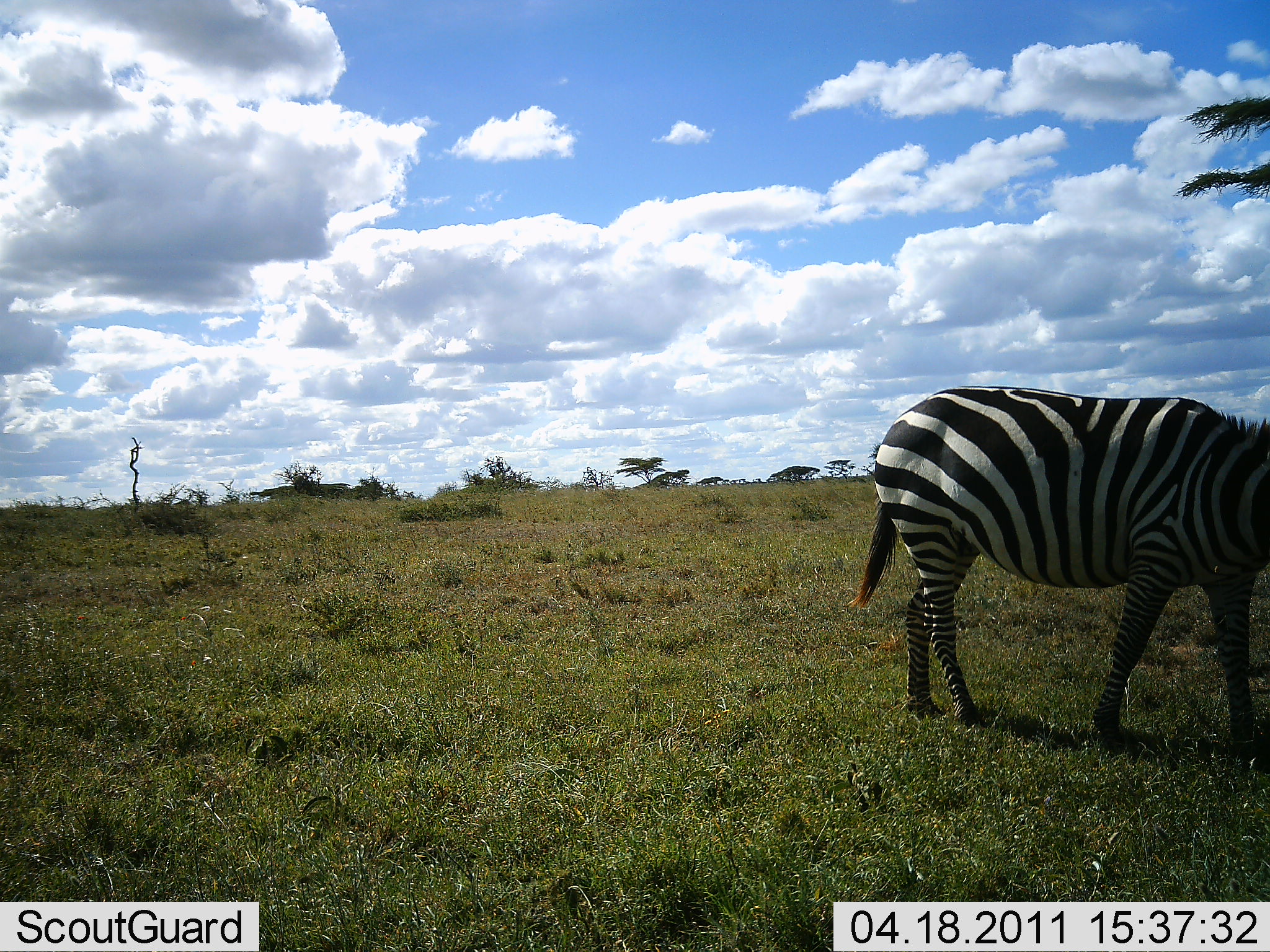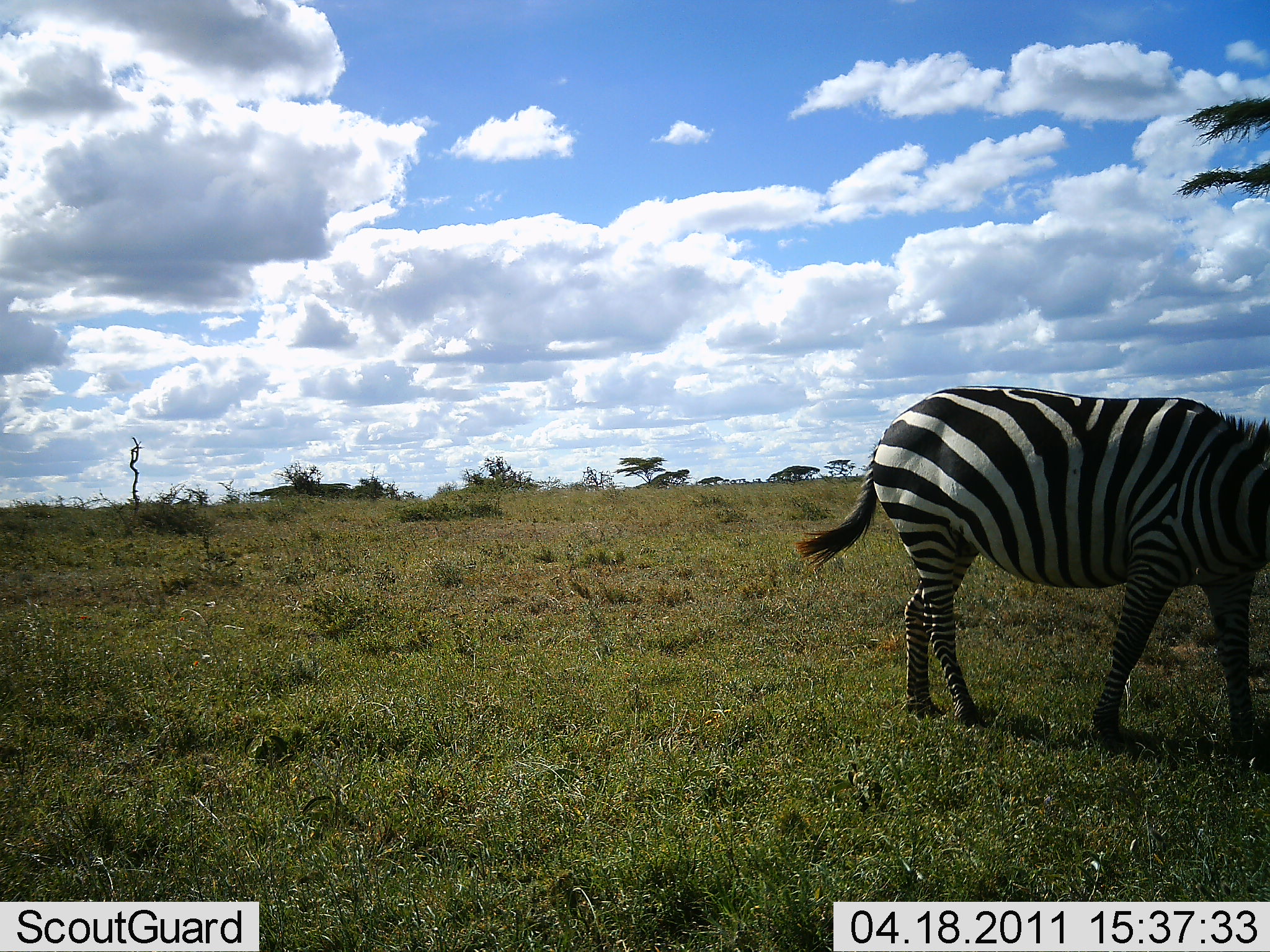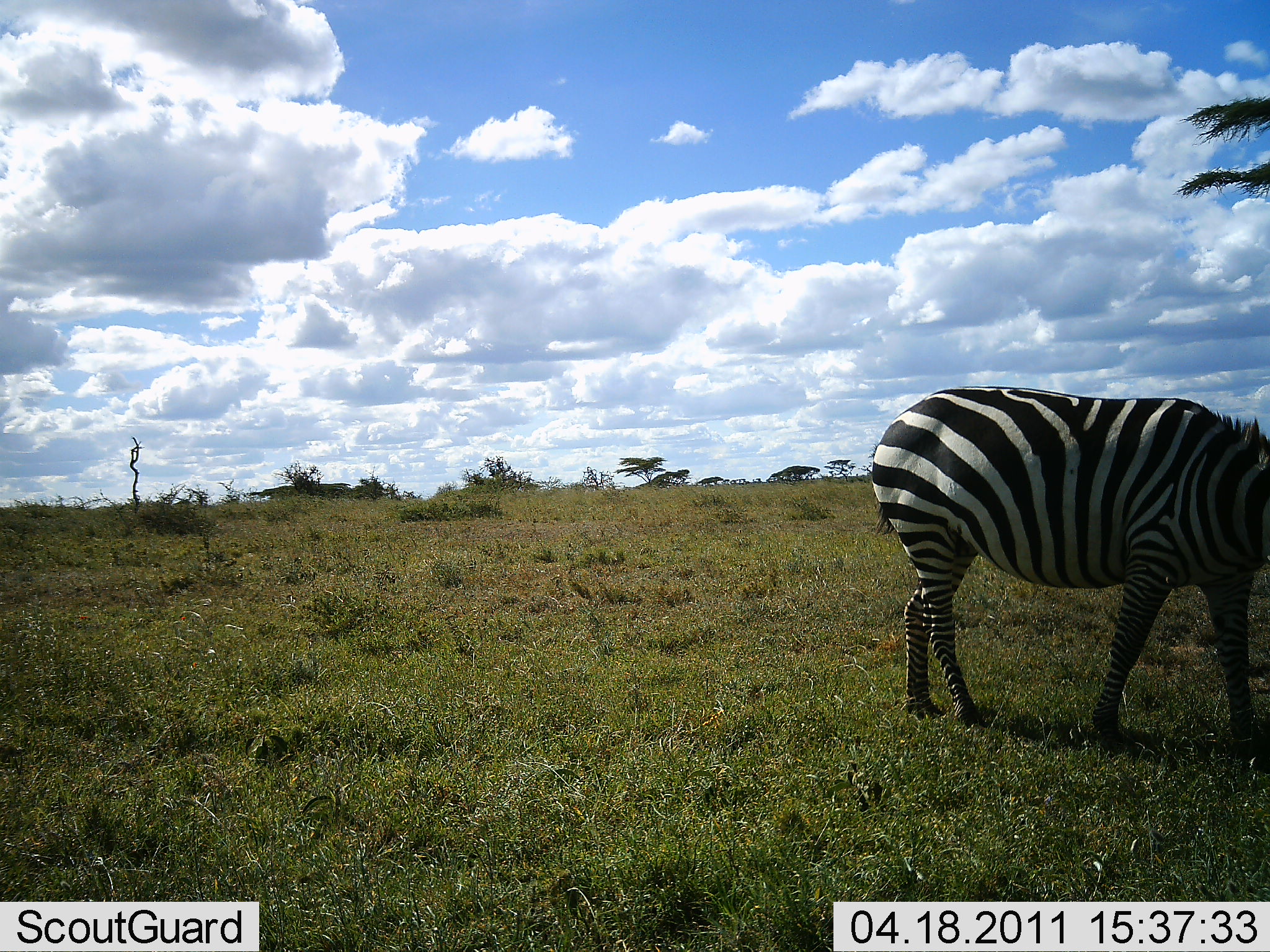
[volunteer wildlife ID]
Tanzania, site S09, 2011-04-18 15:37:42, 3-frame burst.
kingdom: Animalia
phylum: Chordata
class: Mammalia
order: Perissodactyla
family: Equidae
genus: Equus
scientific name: Equus quagga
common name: plains zebra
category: zebra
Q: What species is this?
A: Zebra (plains zebra) (Equus quagga).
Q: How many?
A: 1.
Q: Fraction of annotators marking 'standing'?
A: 56%.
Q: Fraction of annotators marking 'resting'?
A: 0%.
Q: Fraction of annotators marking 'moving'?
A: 22%.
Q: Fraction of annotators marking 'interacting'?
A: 0%.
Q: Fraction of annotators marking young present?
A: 0%.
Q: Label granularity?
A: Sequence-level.